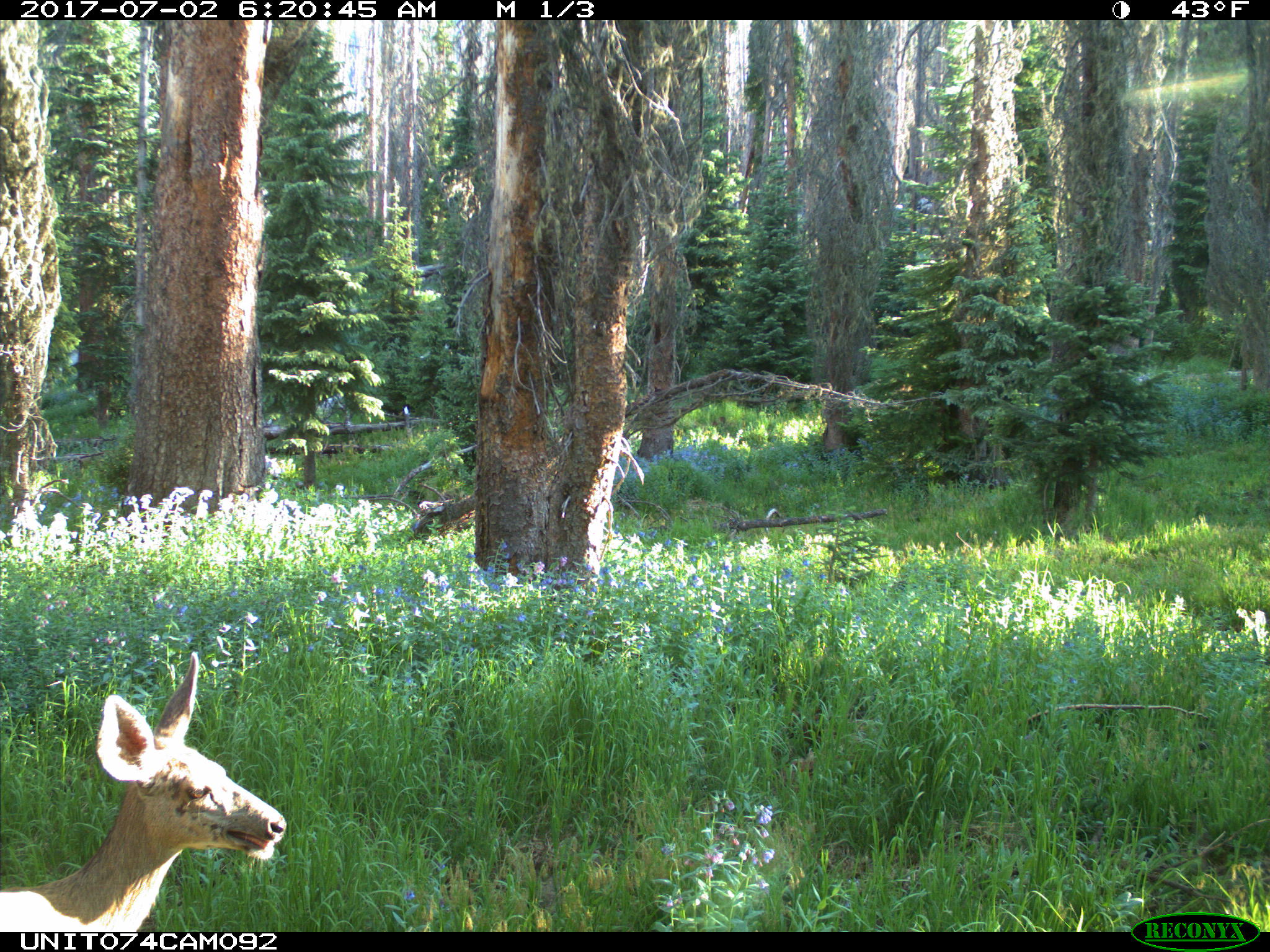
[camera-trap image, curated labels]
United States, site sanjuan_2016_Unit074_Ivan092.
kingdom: Animalia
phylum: Chordata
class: Mammalia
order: Artiodactyla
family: Cervidae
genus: Odocoileus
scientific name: Odocoileus hemionus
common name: mule deer